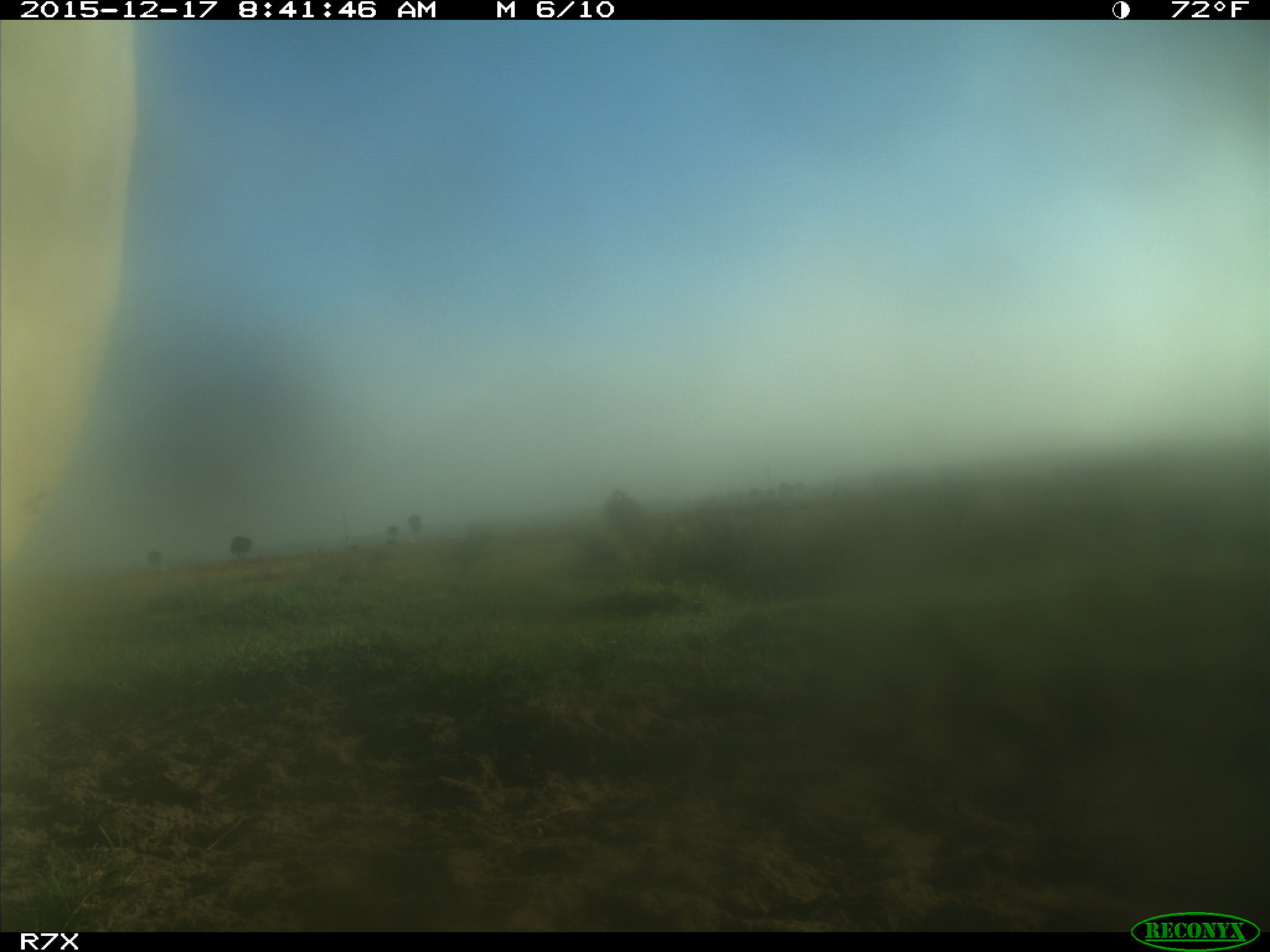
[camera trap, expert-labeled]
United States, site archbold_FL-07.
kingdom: Animalia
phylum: Chordata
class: Mammalia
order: Artiodactyla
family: Bovidae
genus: Bos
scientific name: Bos taurus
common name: domestic cow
Bos taurus (domestic cow).